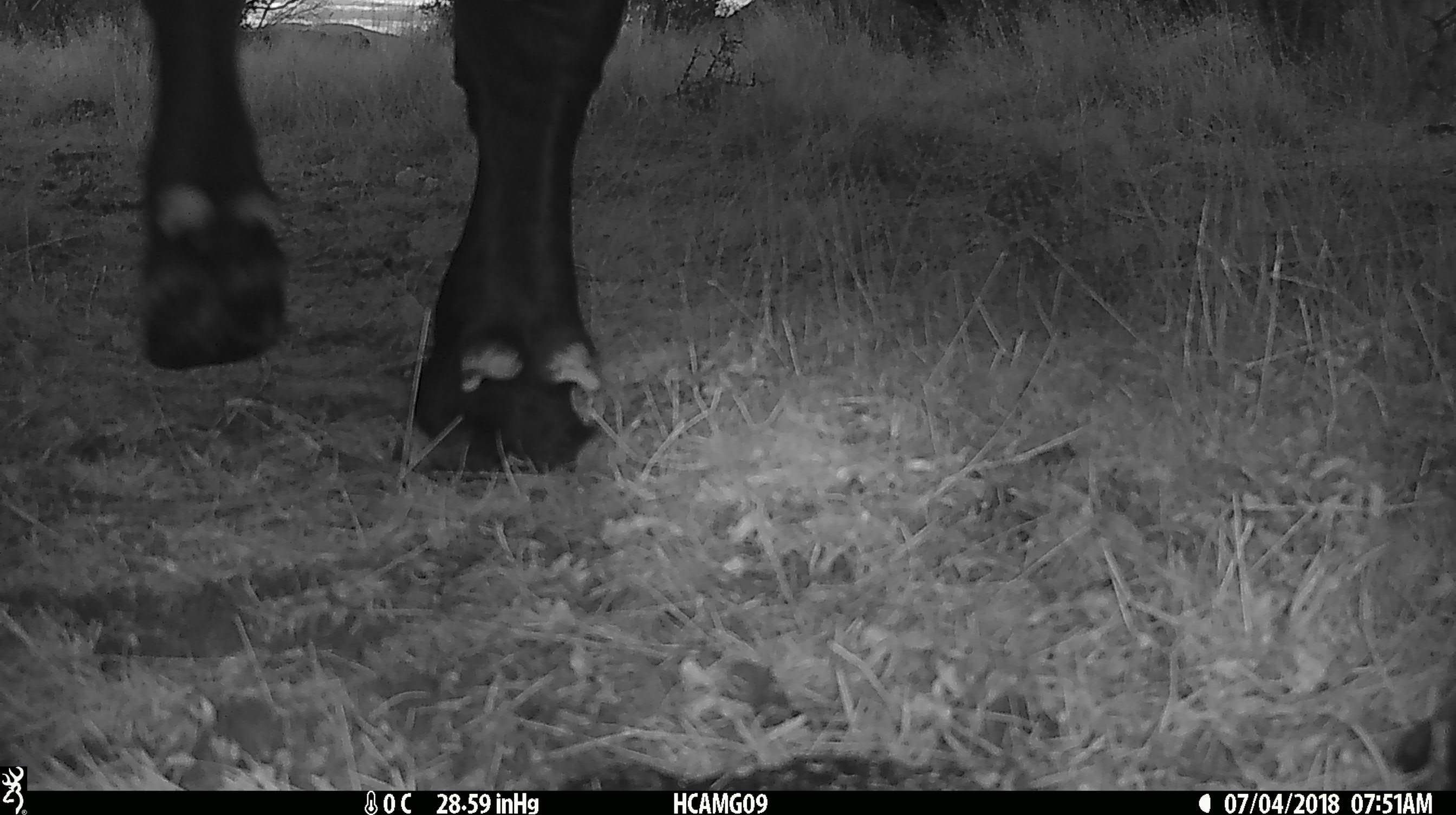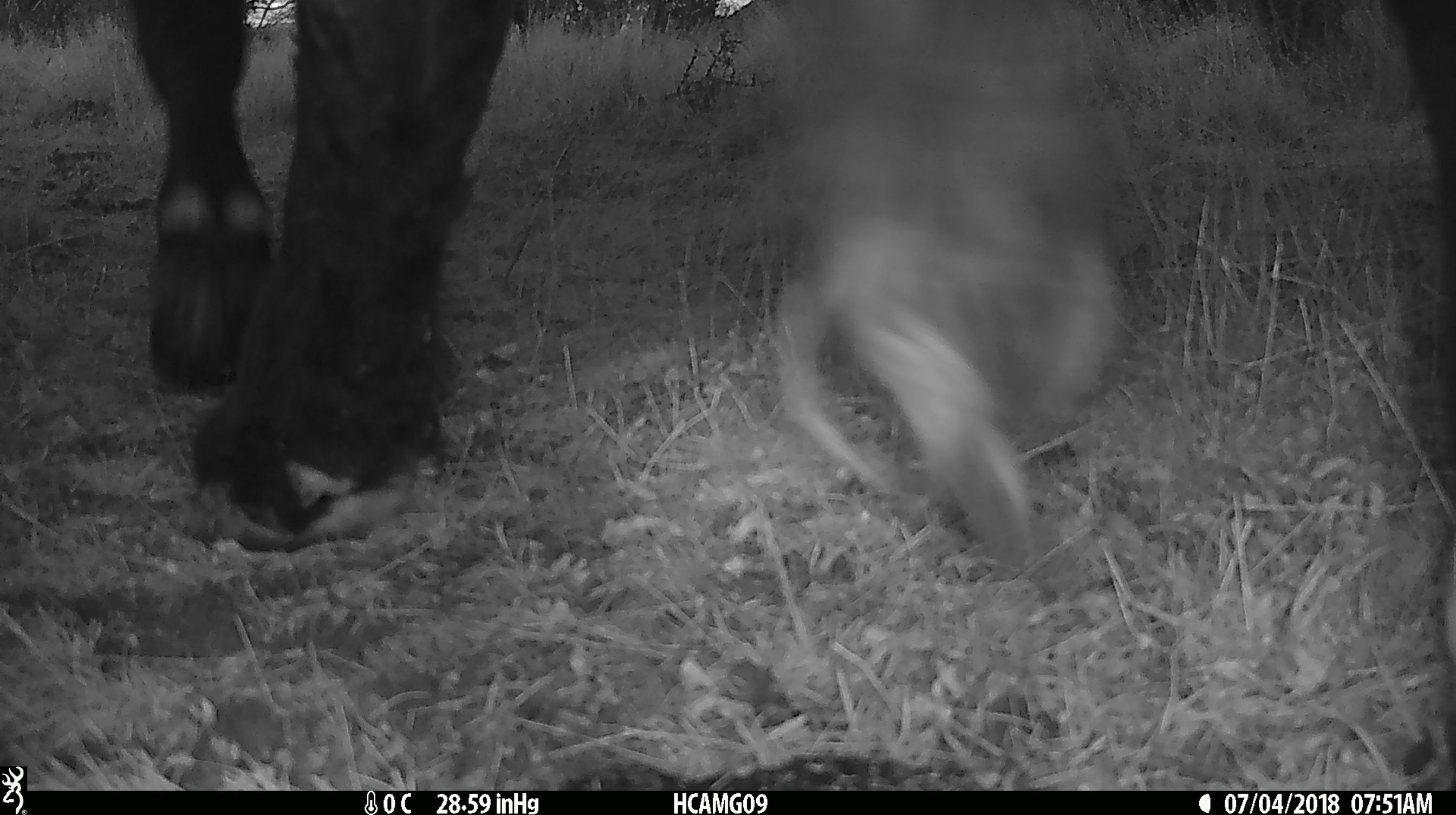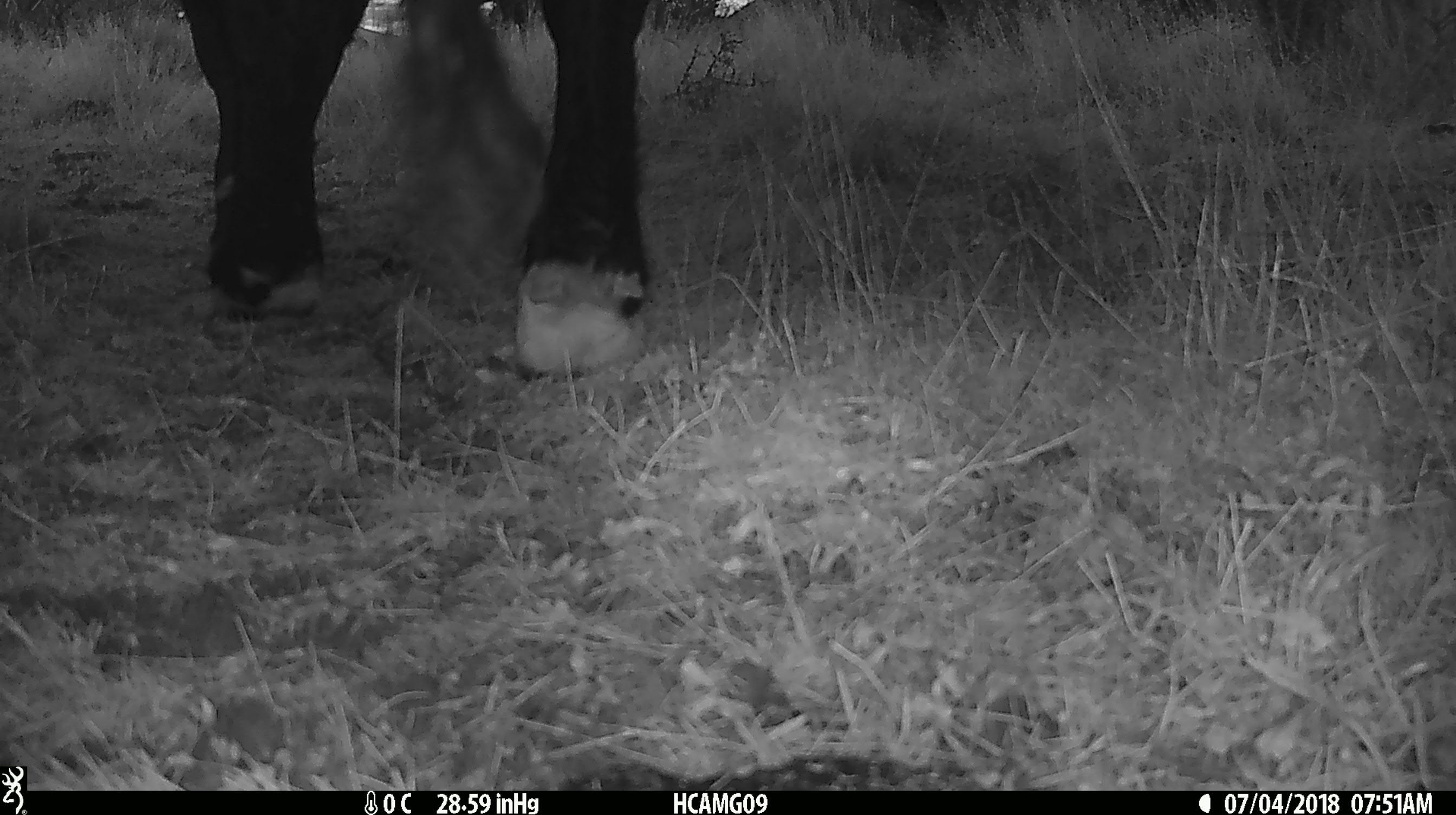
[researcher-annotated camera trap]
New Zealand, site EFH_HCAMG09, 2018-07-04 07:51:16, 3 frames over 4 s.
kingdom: Animalia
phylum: Chordata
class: Mammalia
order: Artiodactyla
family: Bovidae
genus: Bos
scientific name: Bos taurus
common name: domestic cow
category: cow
Cow (domestic cow) (Bos taurus).